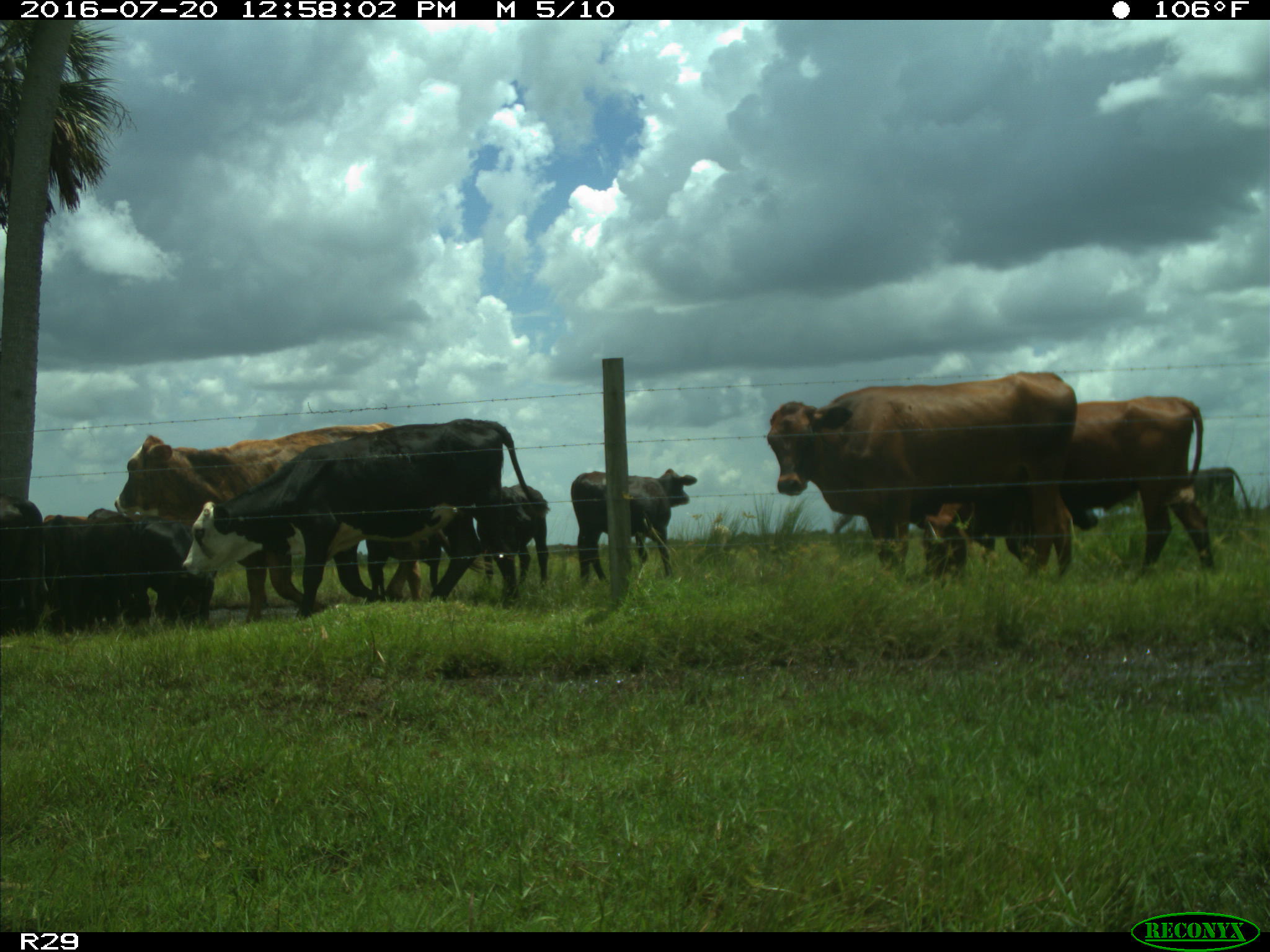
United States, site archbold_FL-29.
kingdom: Animalia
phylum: Chordata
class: Mammalia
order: Artiodactyla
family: Bovidae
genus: Bos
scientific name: Bos taurus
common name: domestic cow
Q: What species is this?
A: Bos taurus (domestic cow).